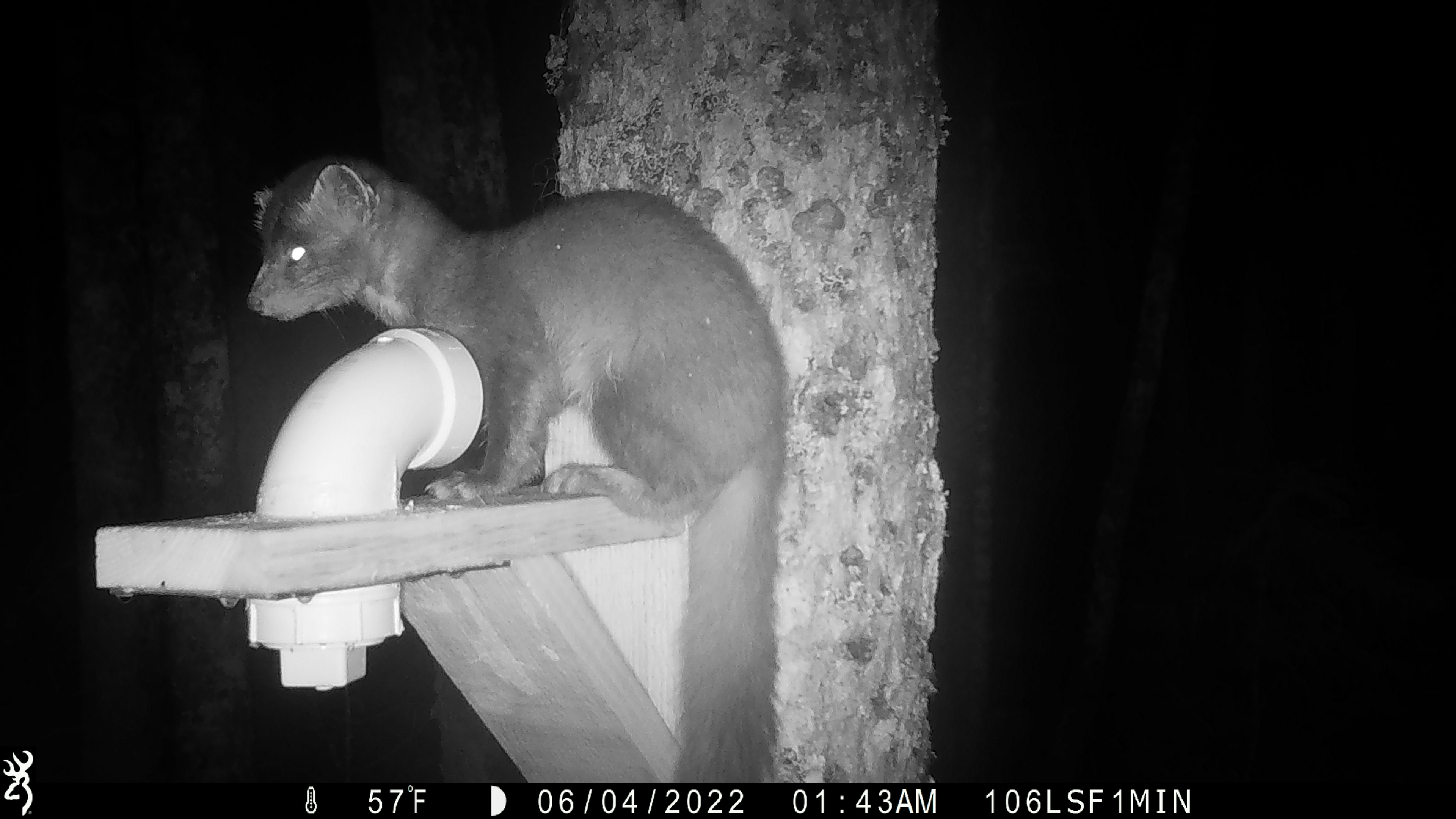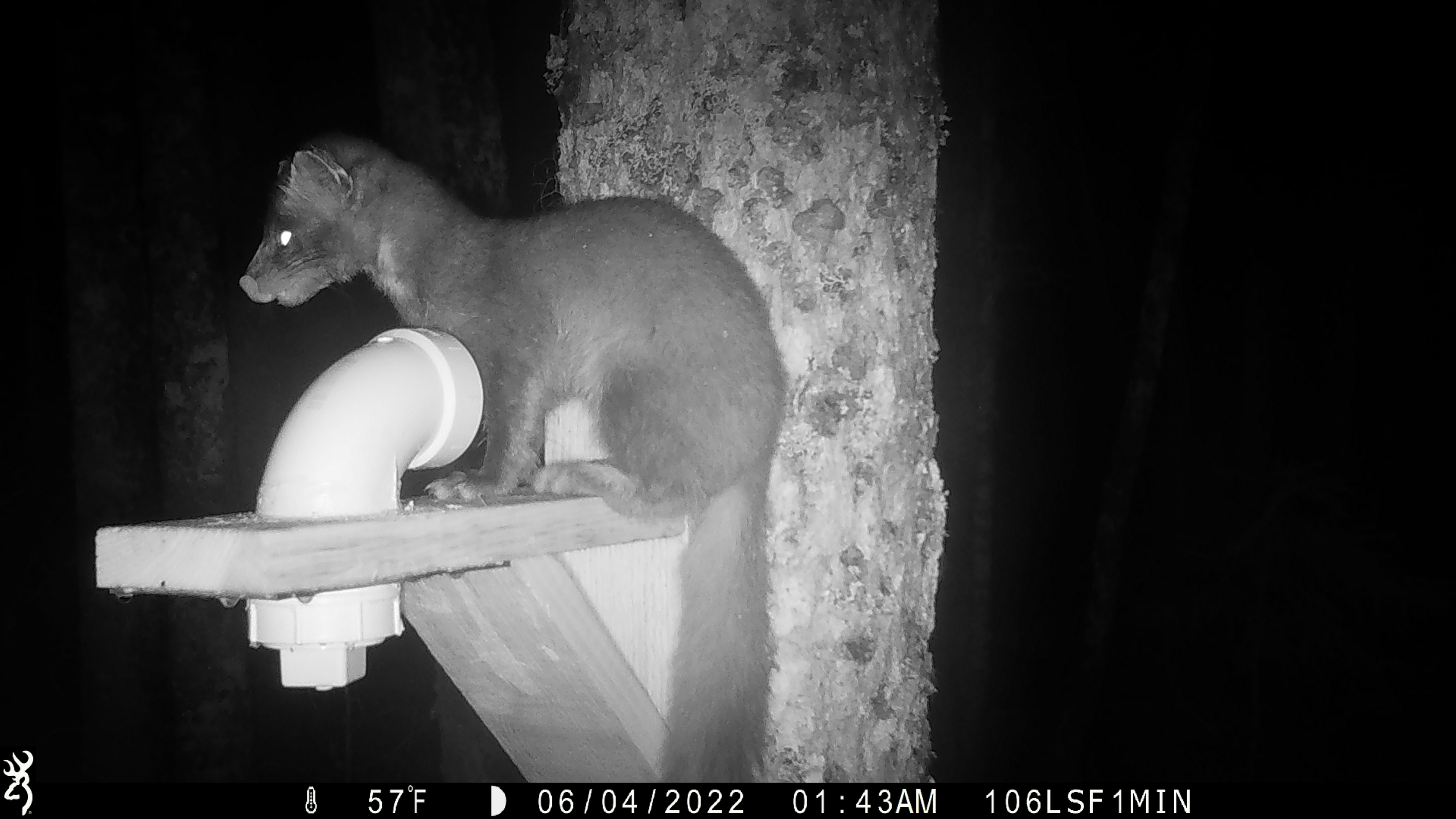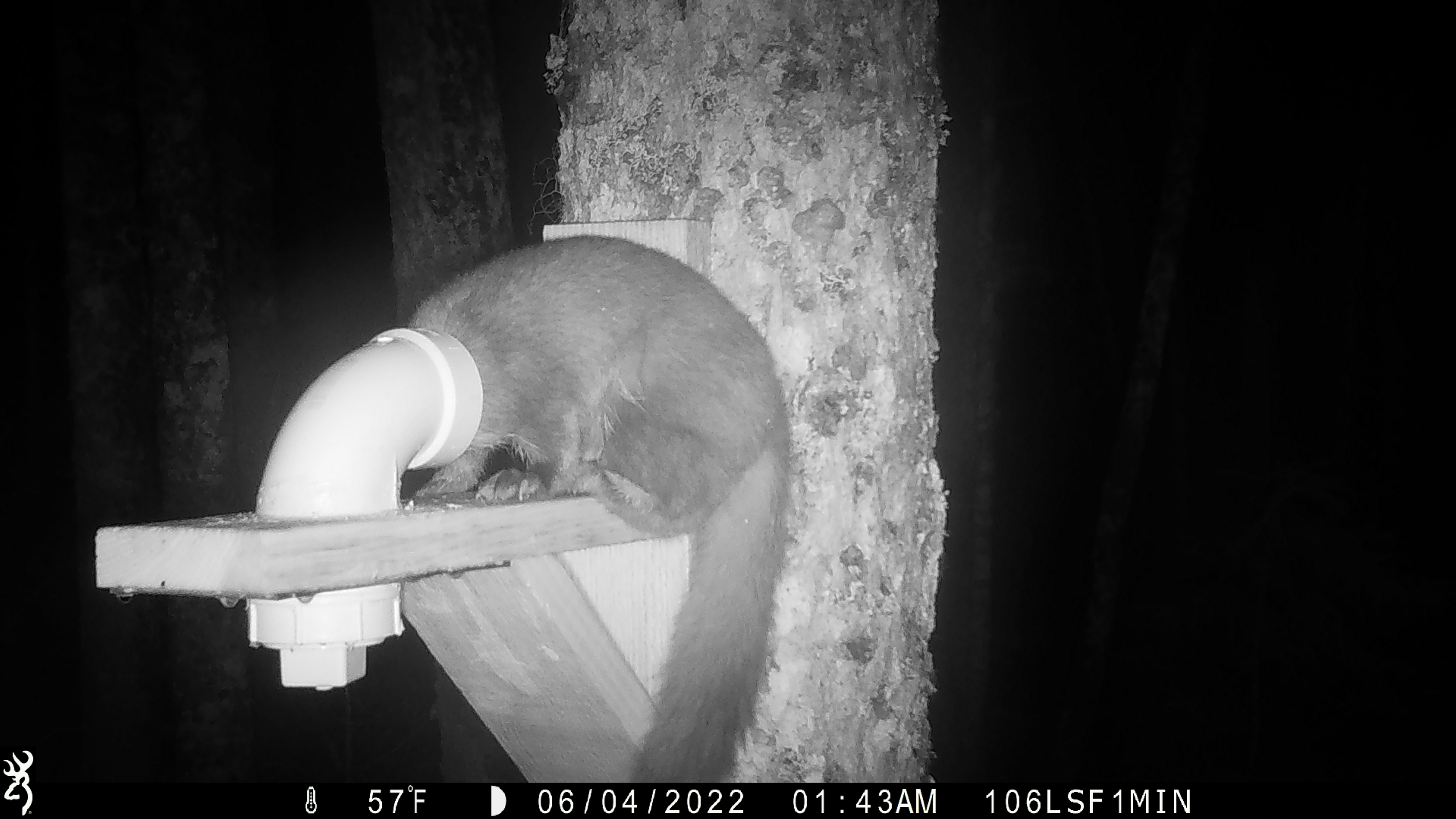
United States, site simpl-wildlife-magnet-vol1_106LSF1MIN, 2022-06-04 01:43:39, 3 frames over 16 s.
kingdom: Animalia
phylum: Chordata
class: Mammalia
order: Carnivora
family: Mustelidae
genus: Martes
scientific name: Martes americana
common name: american marten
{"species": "american marten (Martes americana)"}